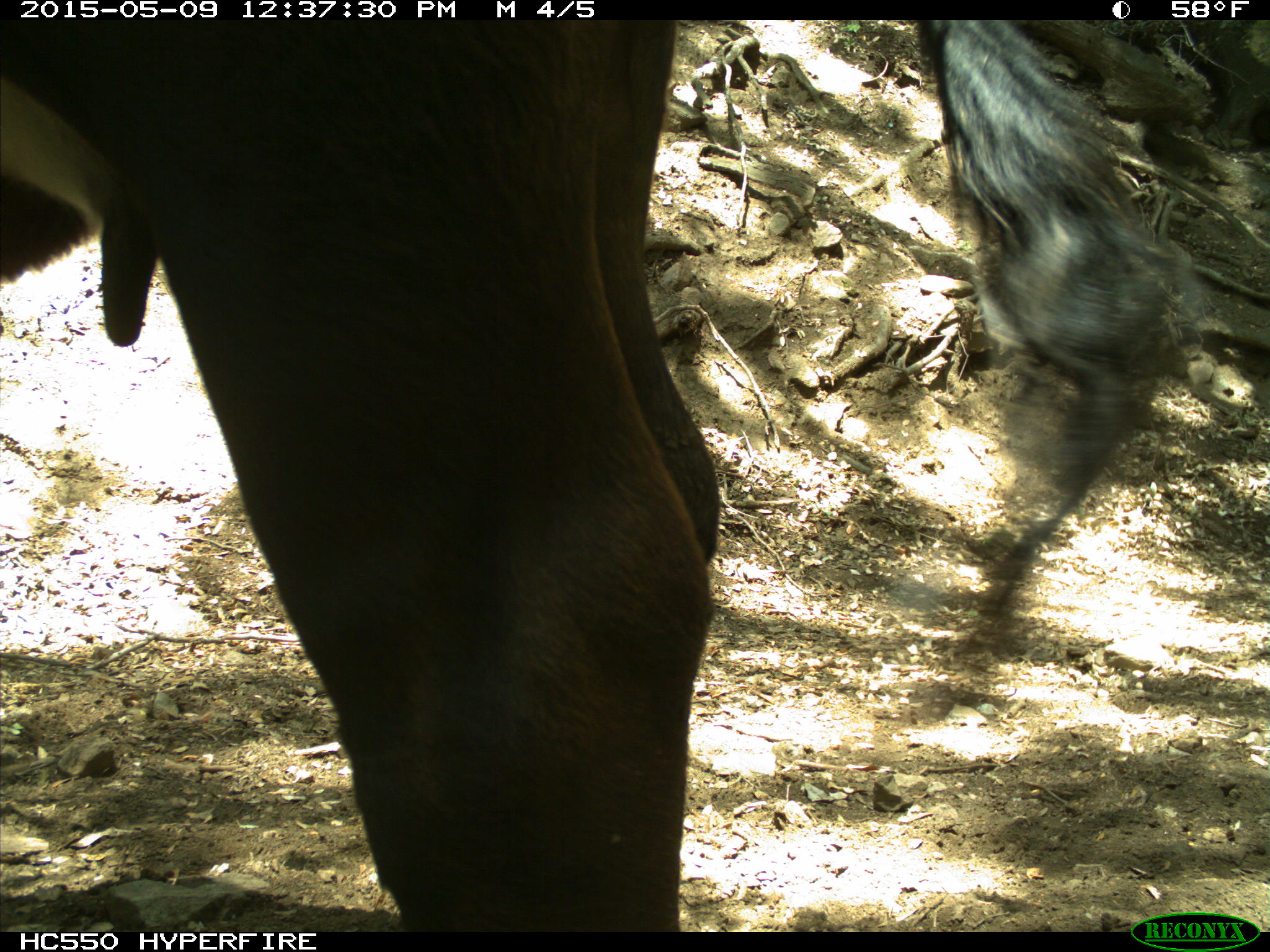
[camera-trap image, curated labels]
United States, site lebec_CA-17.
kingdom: Animalia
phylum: Chordata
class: Mammalia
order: Artiodactyla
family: Bovidae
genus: Bos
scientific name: Bos taurus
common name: domestic cow